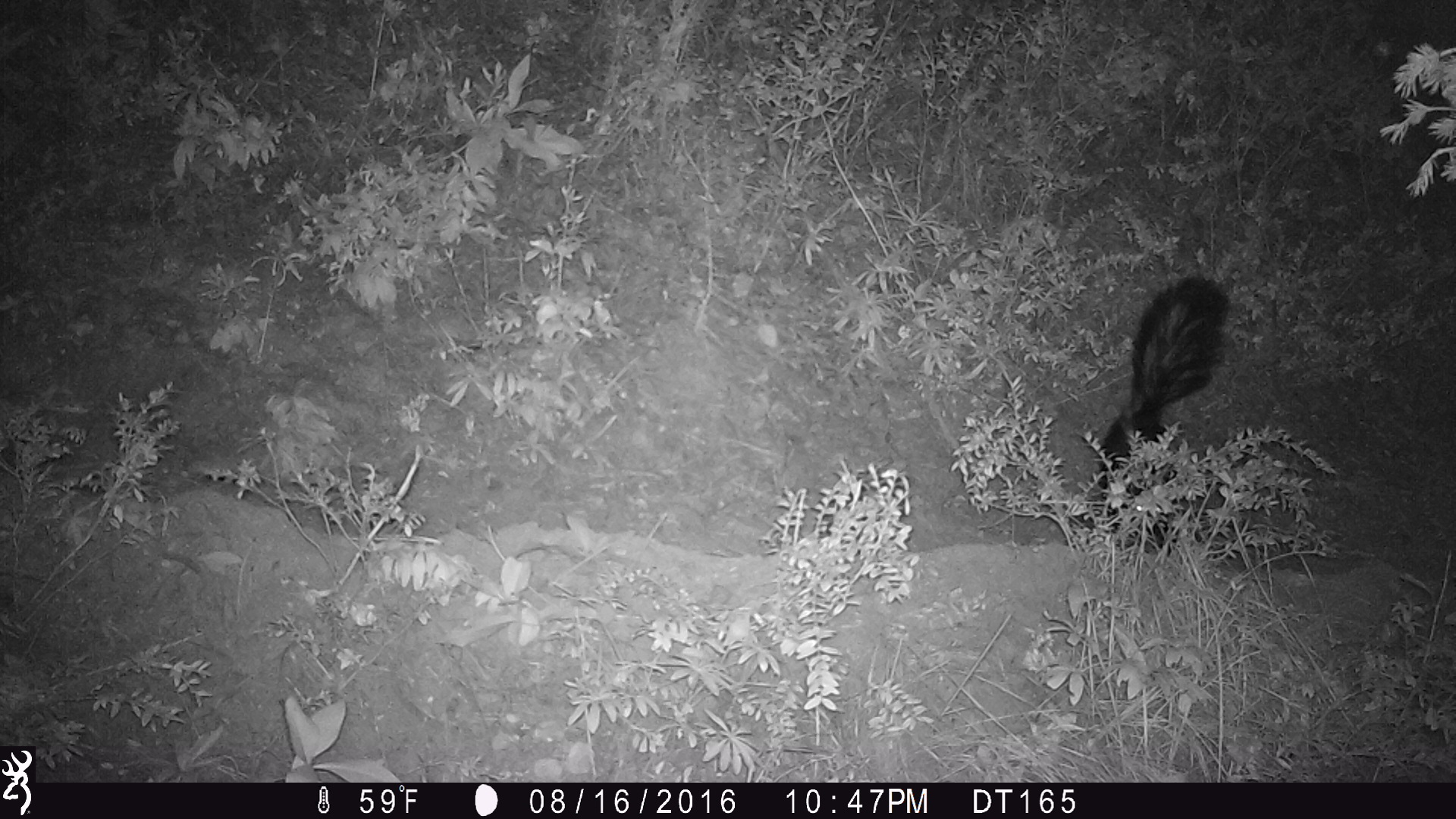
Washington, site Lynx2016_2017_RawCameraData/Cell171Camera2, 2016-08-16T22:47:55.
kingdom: Animalia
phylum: Chordata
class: Mammalia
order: Carnivora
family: Mephitidae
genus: Mephitis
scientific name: Mephitis mephitis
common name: striped skunk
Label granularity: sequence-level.